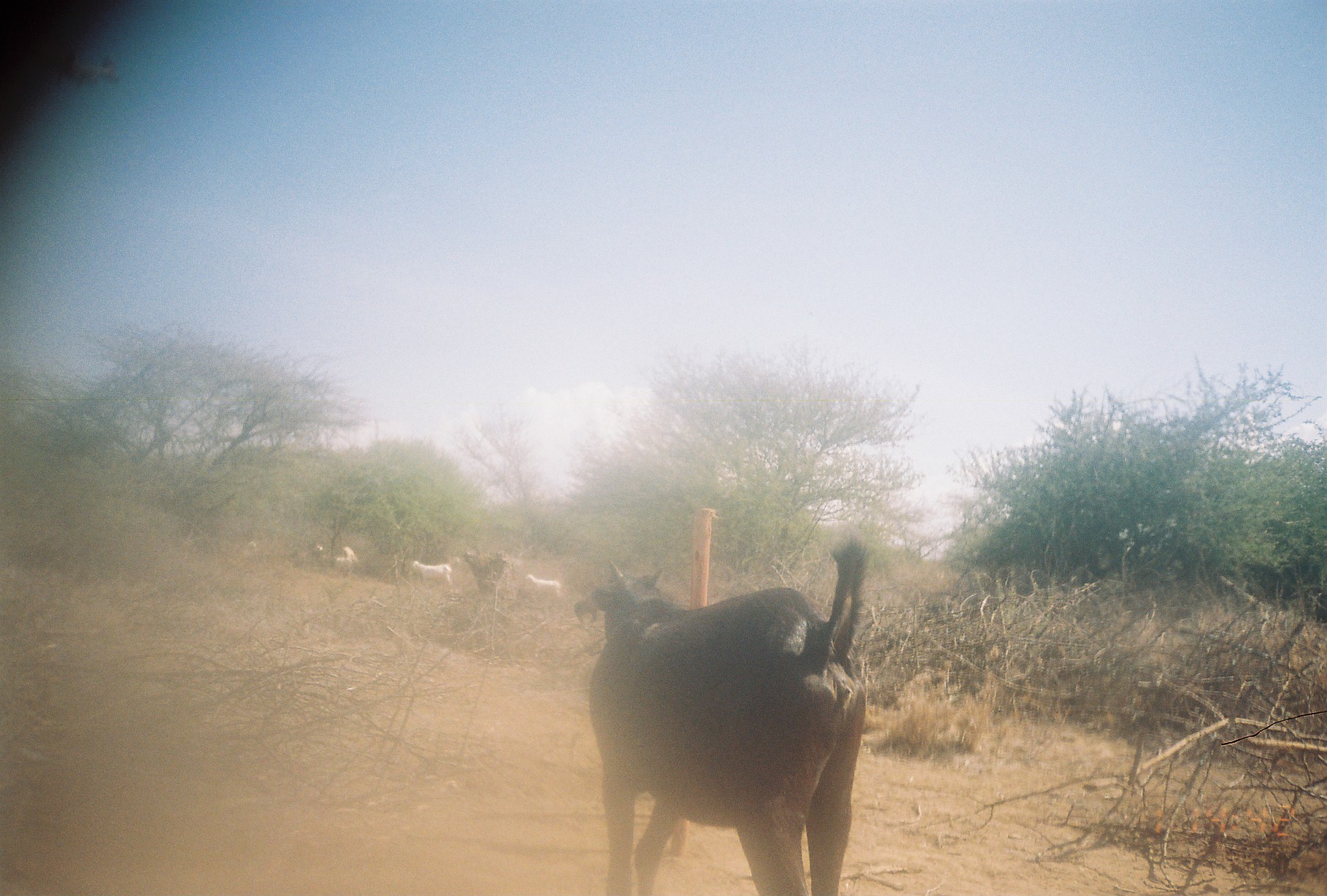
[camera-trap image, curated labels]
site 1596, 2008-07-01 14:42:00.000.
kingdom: Animalia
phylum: Chordata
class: Mammalia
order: Artiodactyla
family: Bovidae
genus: Capra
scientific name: Capra aegagrus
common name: wild goat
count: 5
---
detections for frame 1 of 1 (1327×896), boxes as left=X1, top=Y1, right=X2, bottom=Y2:
capra aegagrus: left=586, top=534, right=870, bottom=896; left=410, top=560, right=452, bottom=587; left=523, top=574, right=561, bottom=600; left=331, top=546, right=359, bottom=574; left=573, top=599, right=600, bottom=623